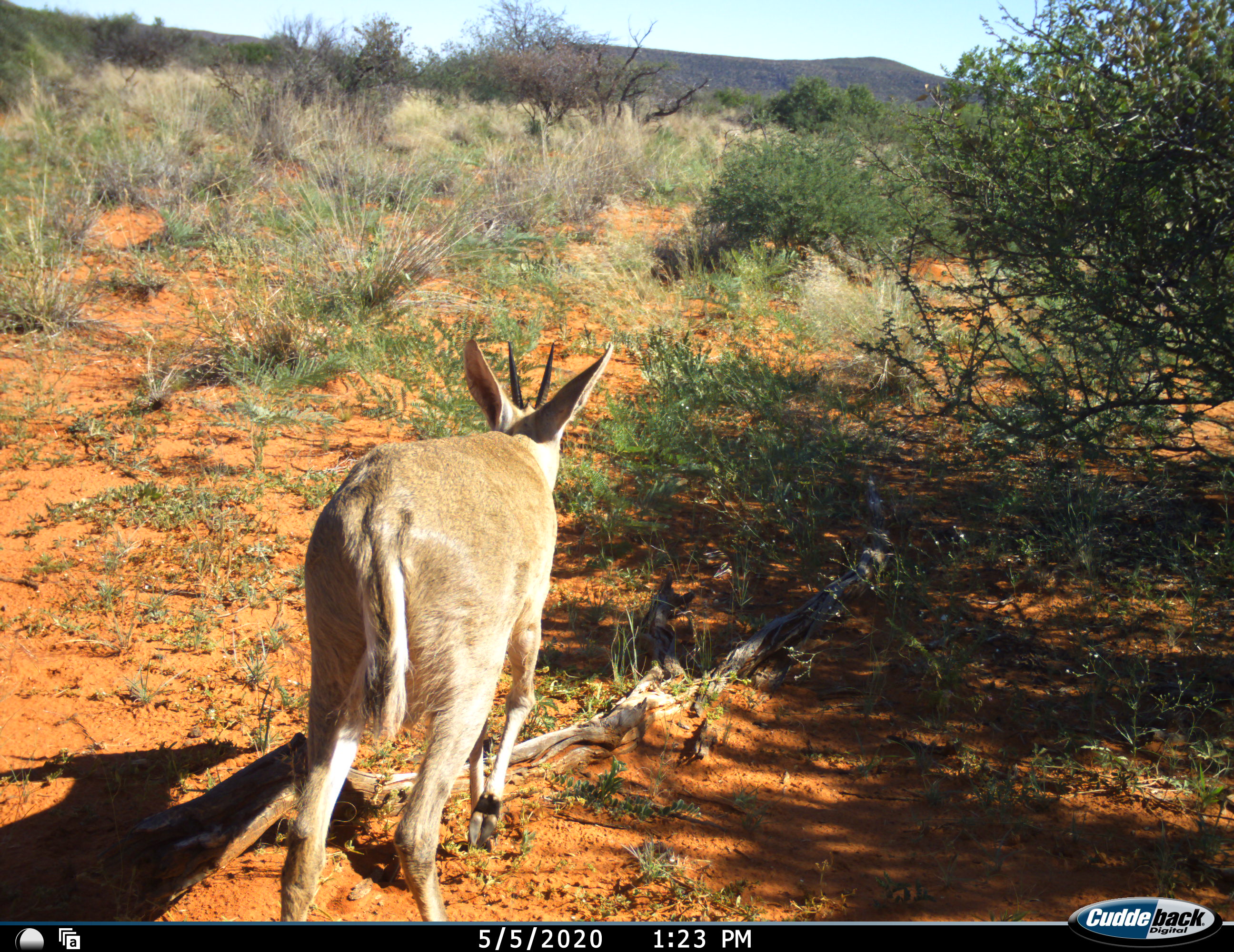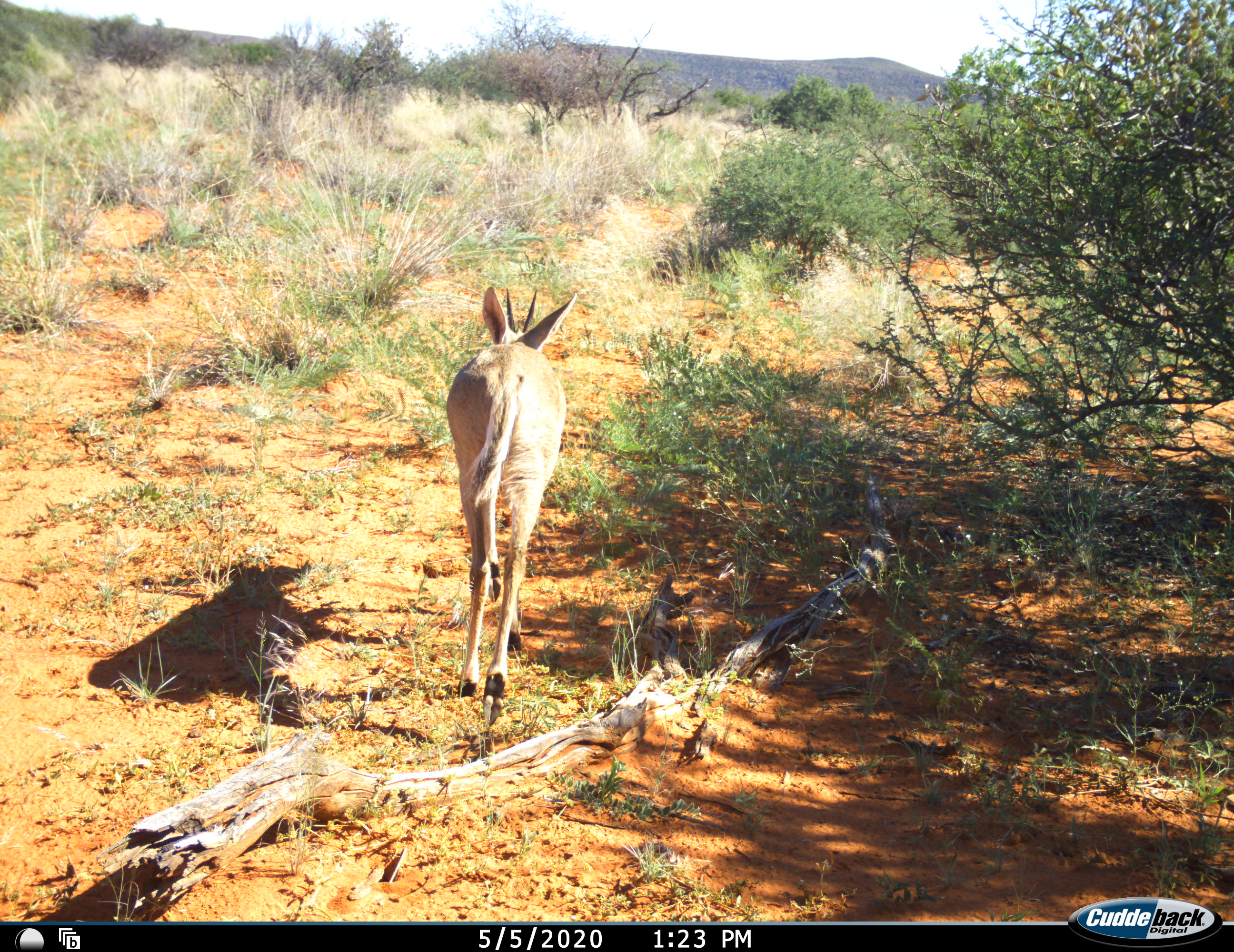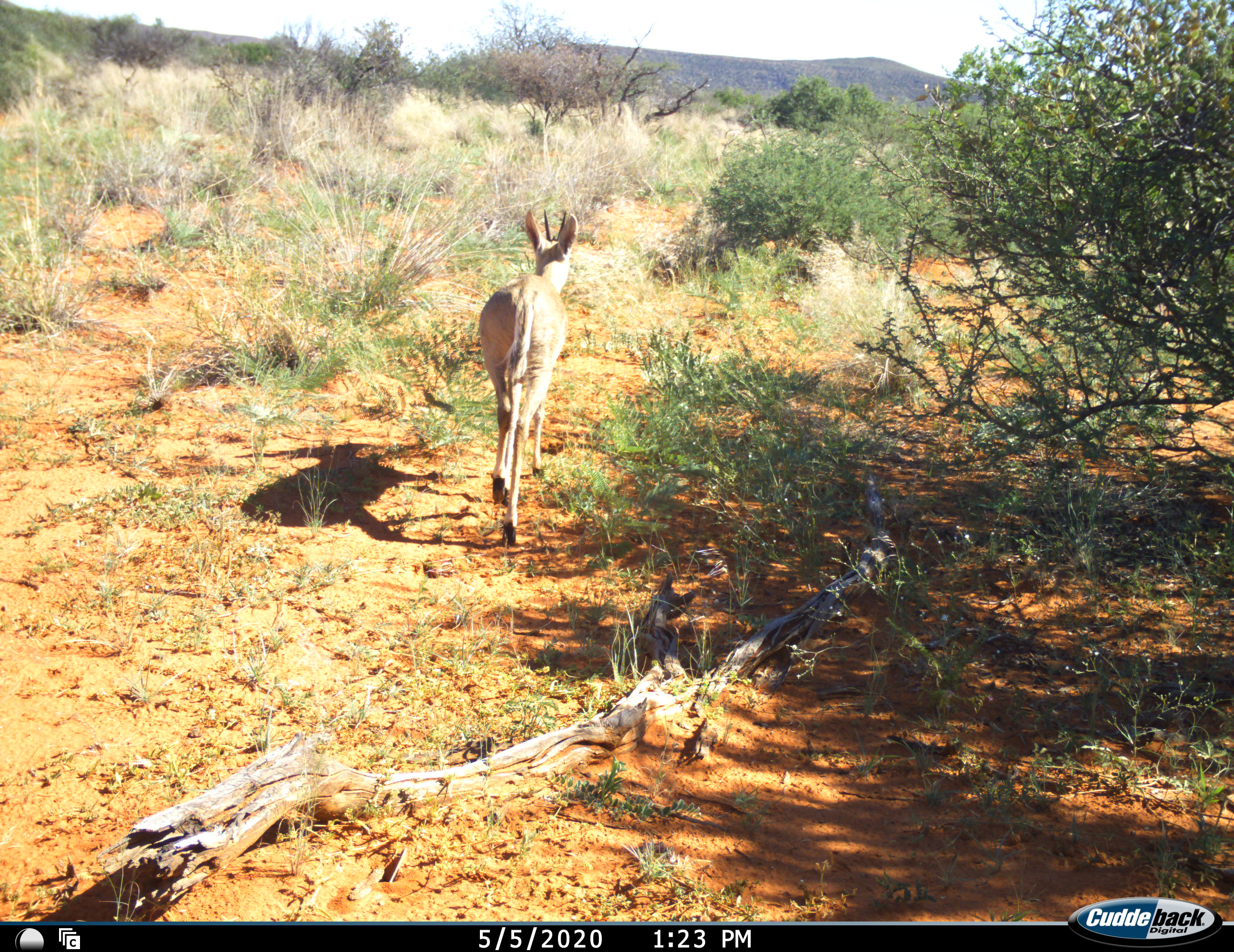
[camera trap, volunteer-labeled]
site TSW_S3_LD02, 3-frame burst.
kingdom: Animalia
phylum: Chordata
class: Mammalia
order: Artiodactyla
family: Bovidae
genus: Sylvicapra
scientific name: Sylvicapra grimmia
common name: common duiker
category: duikercommongrey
Duikercommongrey (common duiker) (Sylvicapra grimmia), count 1. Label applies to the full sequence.